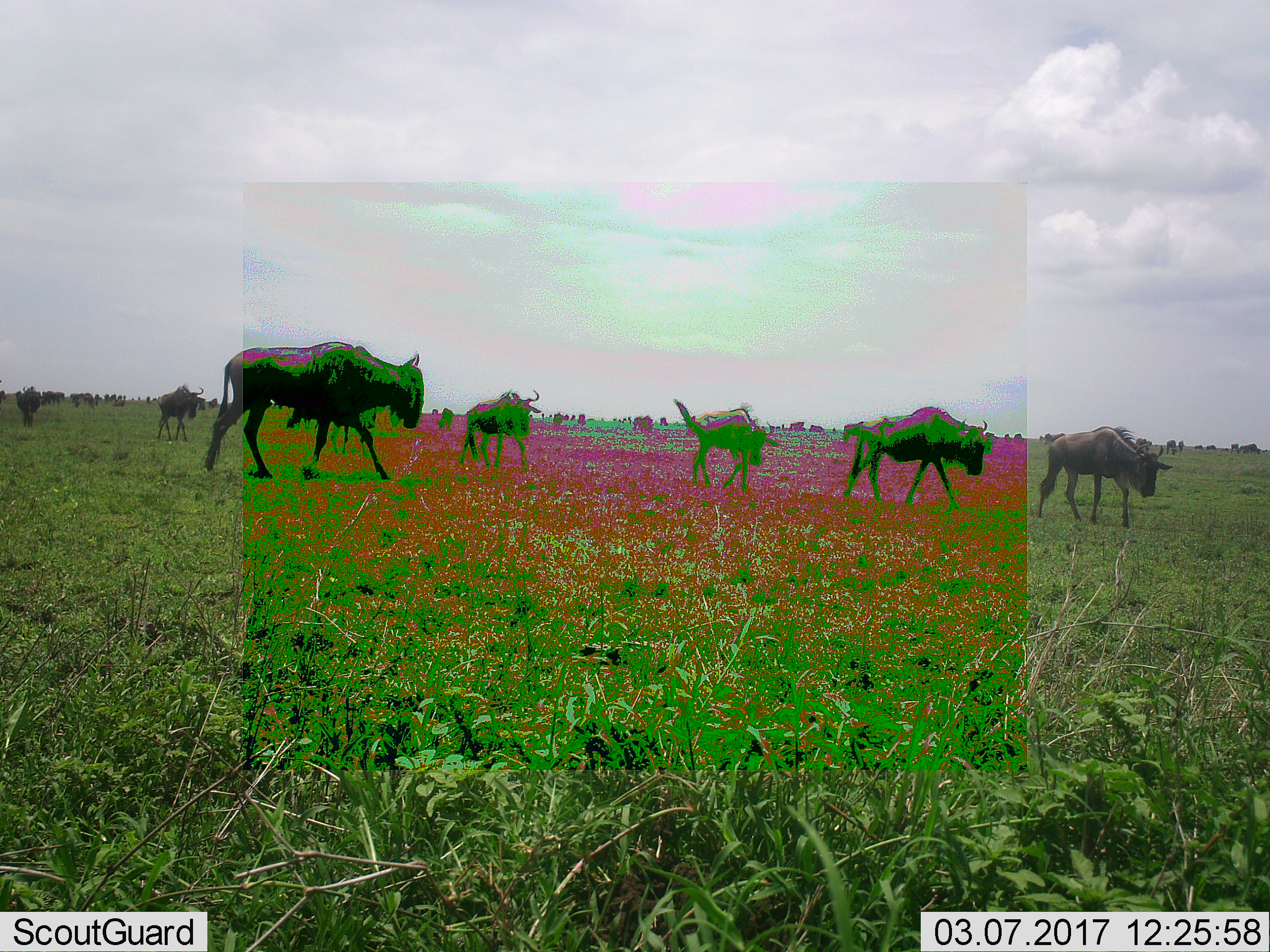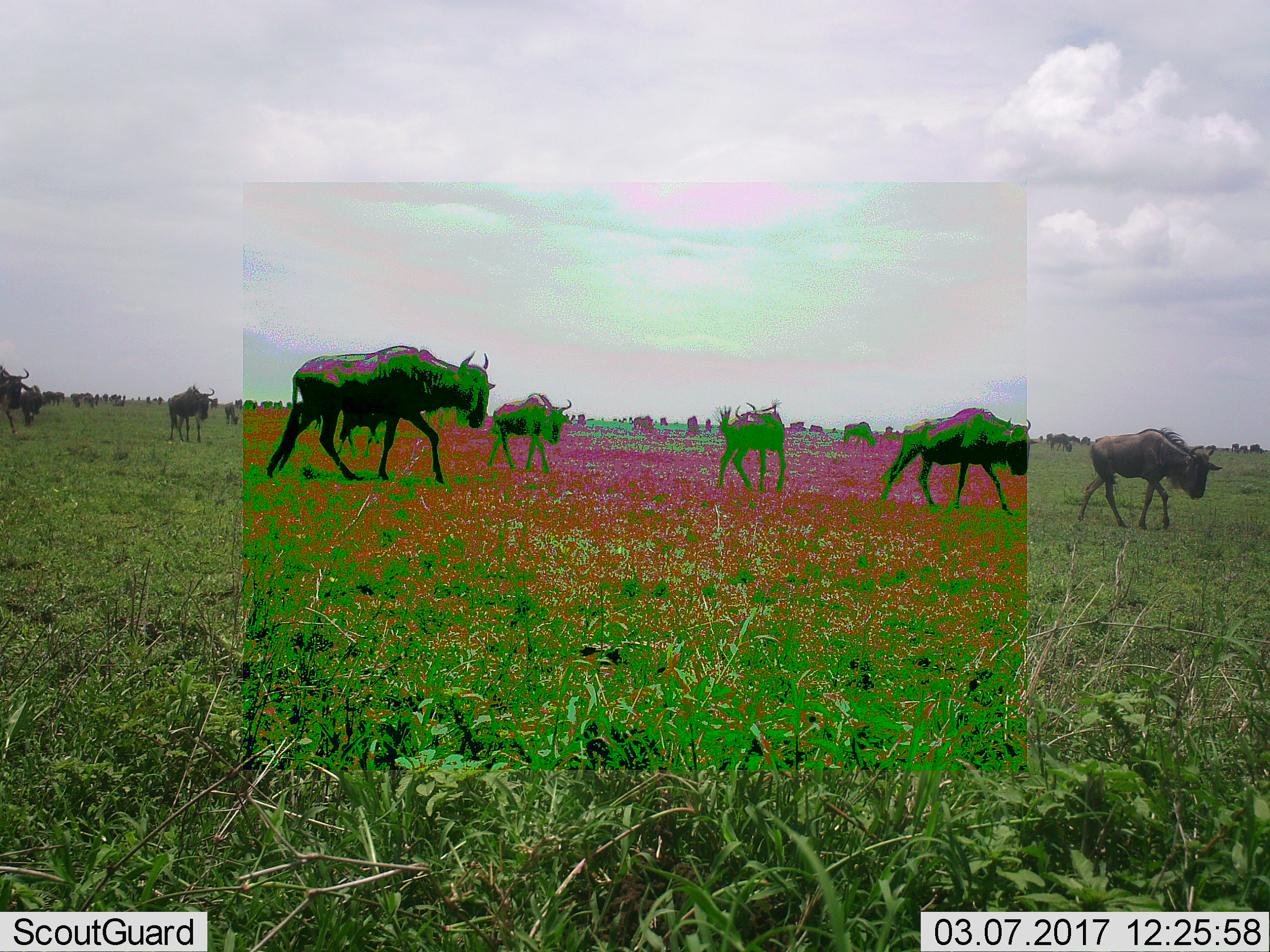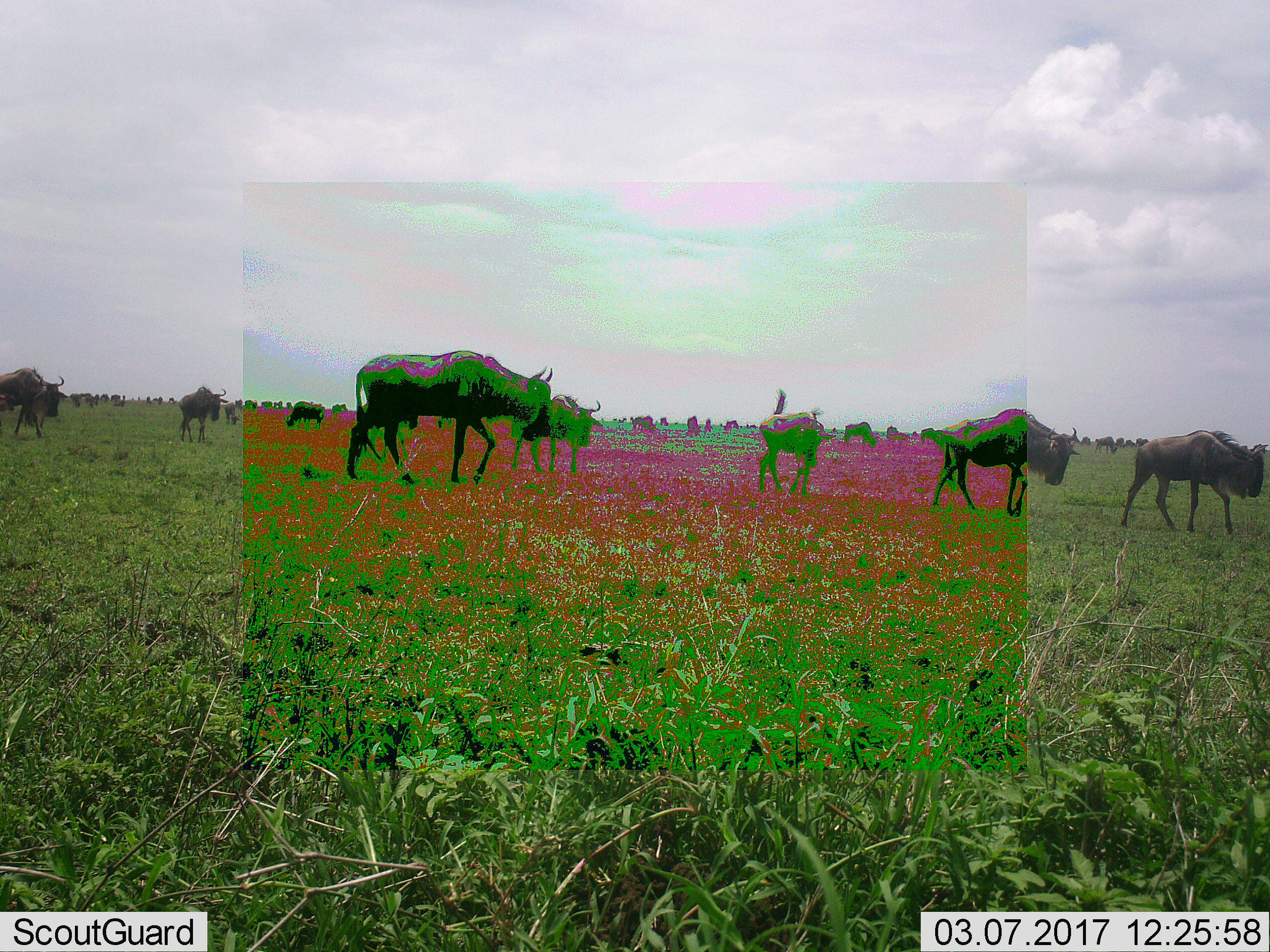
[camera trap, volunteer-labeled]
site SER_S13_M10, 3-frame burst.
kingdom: Animalia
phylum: Chordata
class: Mammalia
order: Artiodactyla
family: Bovidae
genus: Connochaetes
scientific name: Connochaetes taurinus taurinus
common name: blue wildebeest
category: wildebeestblue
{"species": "wildebeestblue (blue wildebeest) (Connochaetes taurinus taurinus)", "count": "11-50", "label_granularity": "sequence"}